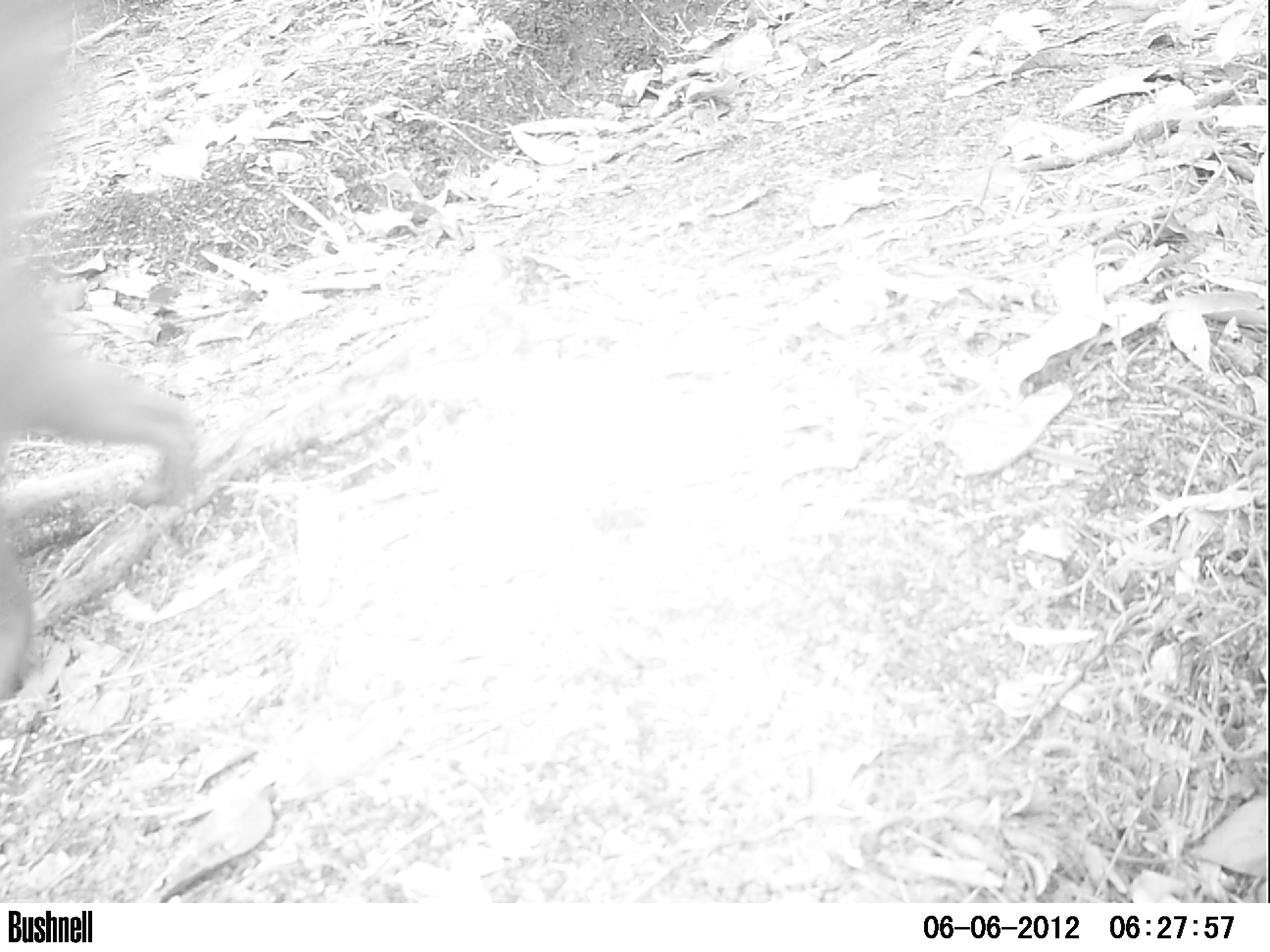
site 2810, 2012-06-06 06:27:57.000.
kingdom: Animalia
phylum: Chordata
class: Mammalia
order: Carnivora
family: Procyonidae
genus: Nasua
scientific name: Nasua narica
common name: white-nosed coati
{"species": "Nasua narica (white-nosed coati)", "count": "1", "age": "adult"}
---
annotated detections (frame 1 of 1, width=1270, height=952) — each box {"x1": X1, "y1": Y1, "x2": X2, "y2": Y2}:
nasua narica: {"x1": 0, "y1": 0, "x2": 206, "y2": 704}